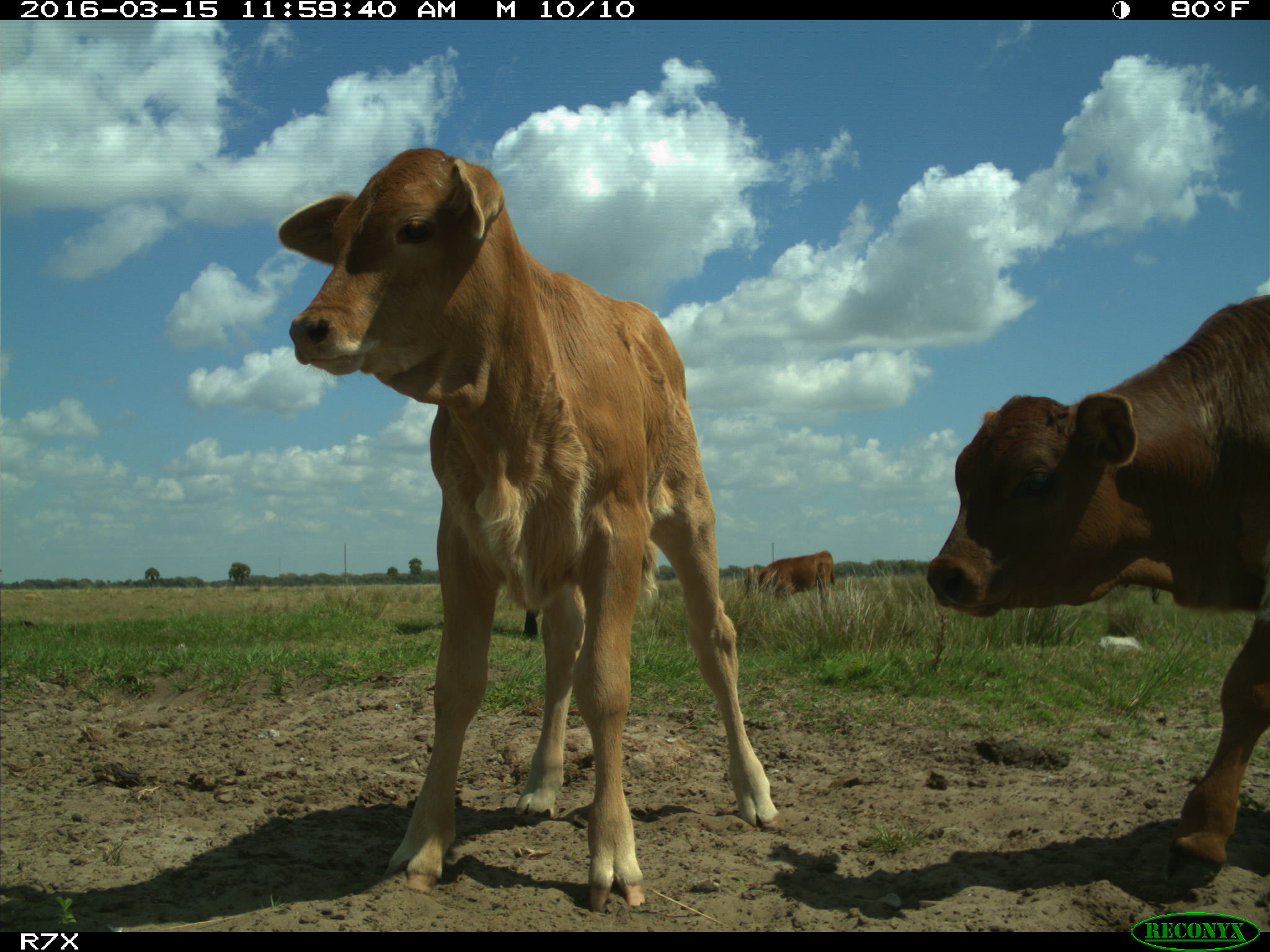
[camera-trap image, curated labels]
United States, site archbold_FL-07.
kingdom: Animalia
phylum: Chordata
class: Mammalia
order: Artiodactyla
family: Bovidae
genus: Bos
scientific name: Bos taurus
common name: domestic cow